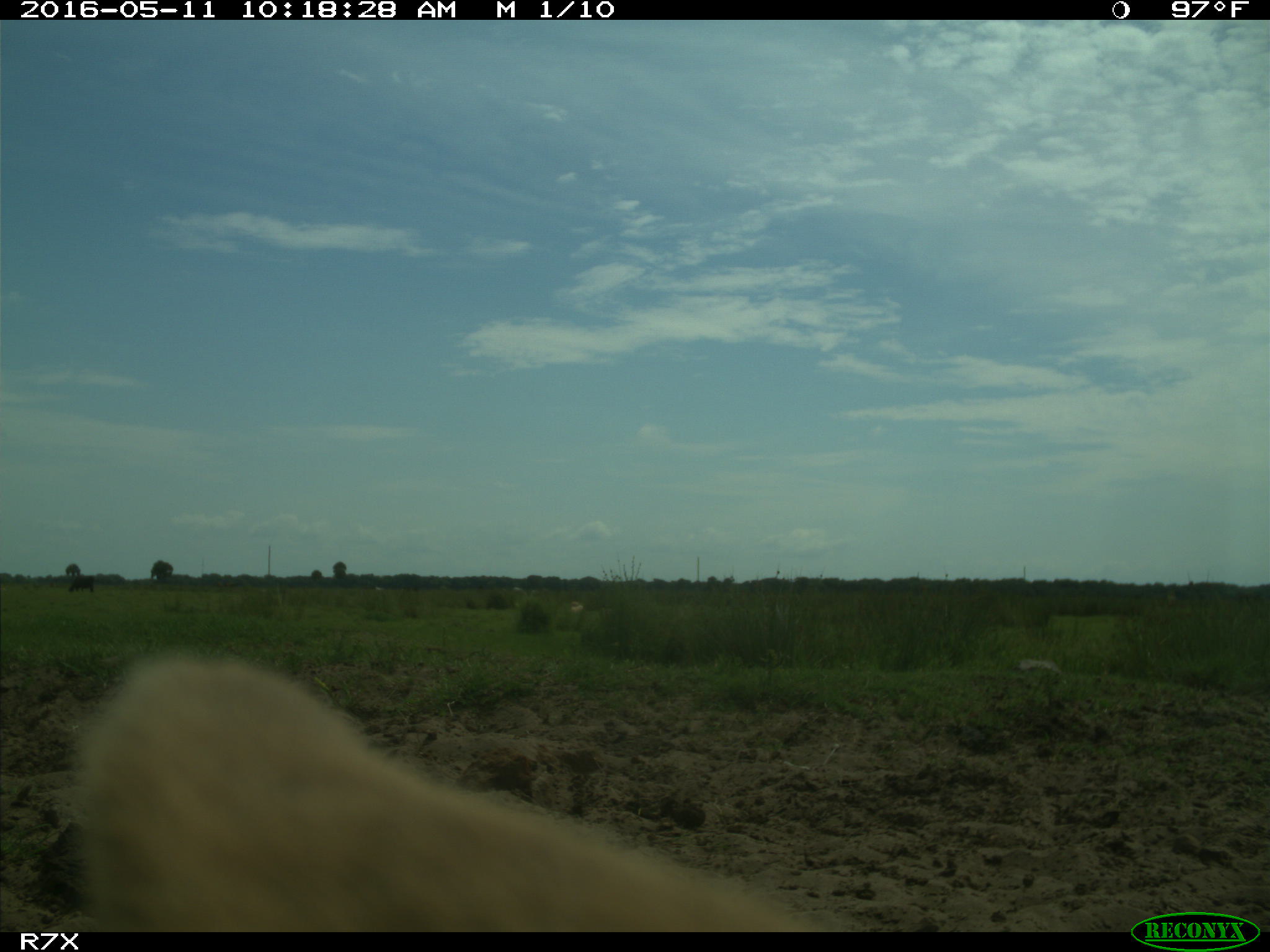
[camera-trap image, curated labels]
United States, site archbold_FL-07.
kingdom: Animalia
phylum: Chordata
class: Mammalia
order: Artiodactyla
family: Bovidae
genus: Bos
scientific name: Bos taurus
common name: domestic cow